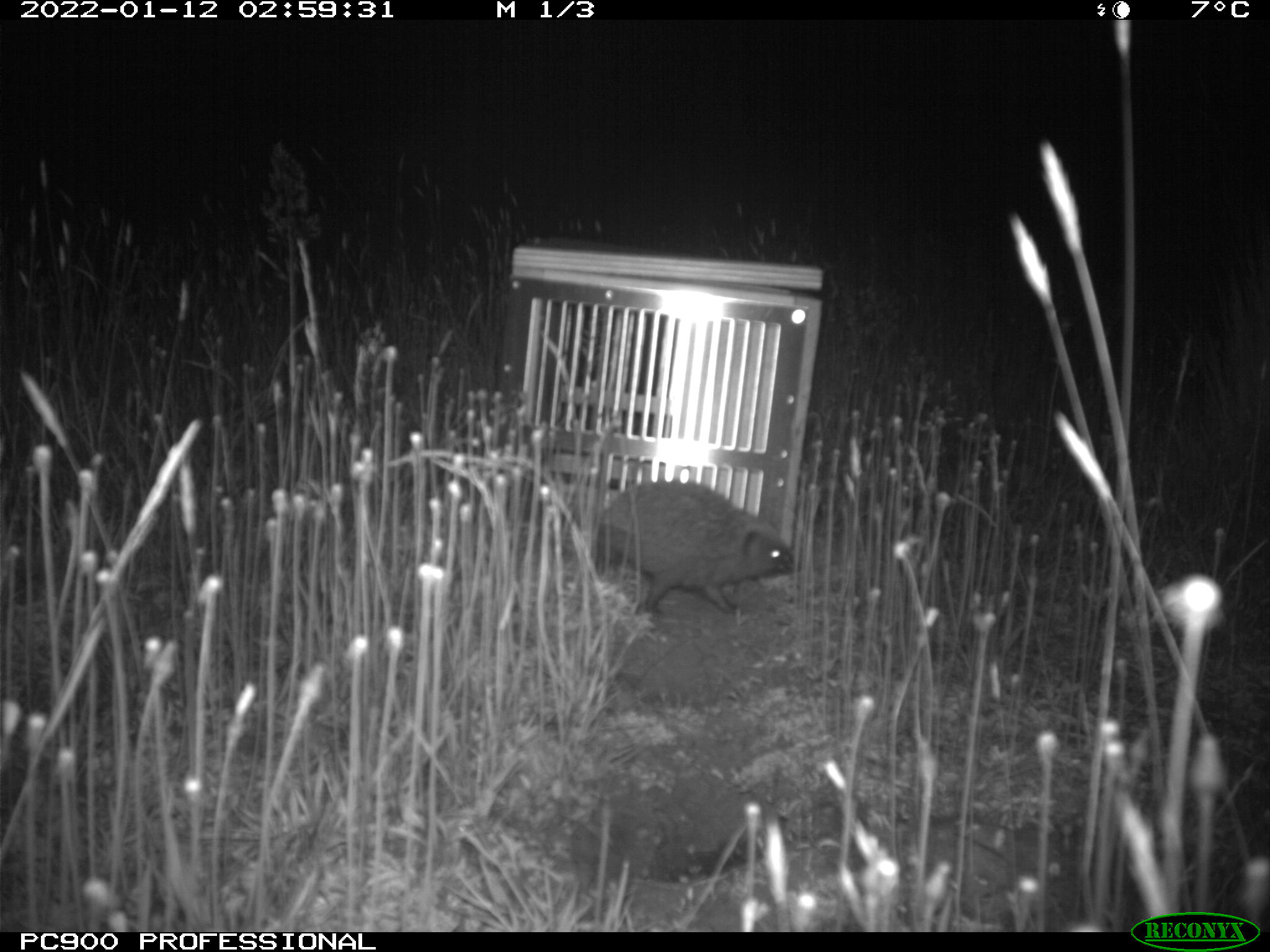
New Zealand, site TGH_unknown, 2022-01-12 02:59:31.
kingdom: Animalia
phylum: Chordata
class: Mammalia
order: Eulipotyphla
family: Erinaceidae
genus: Erinaceus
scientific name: Erinaceus europaeus europaeus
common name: european hedgehog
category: hedgehog